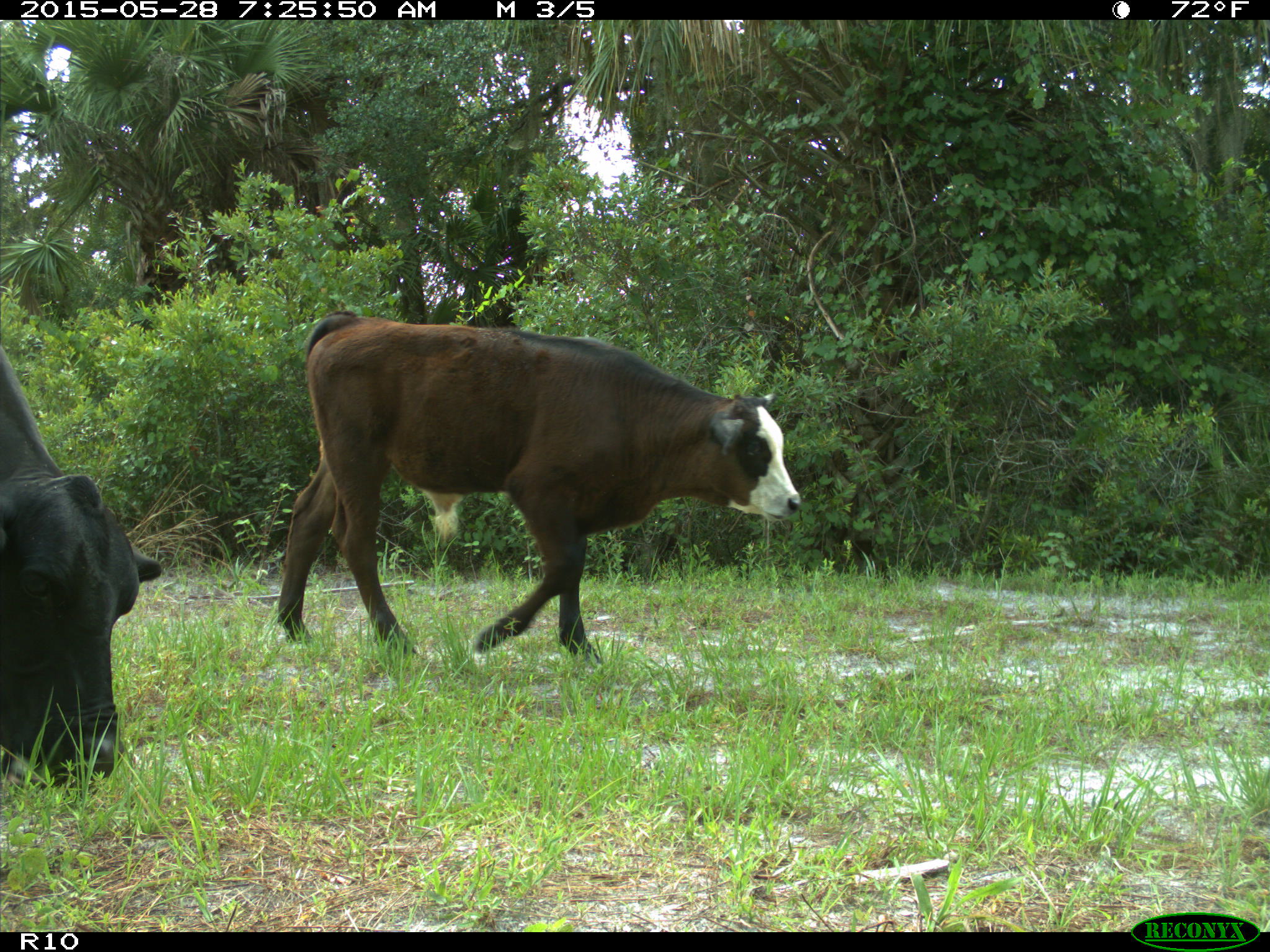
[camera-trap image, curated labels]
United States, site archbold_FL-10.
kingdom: Animalia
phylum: Chordata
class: Mammalia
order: Artiodactyla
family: Bovidae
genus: Bos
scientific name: Bos taurus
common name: domestic cow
Bos taurus (domestic cow).